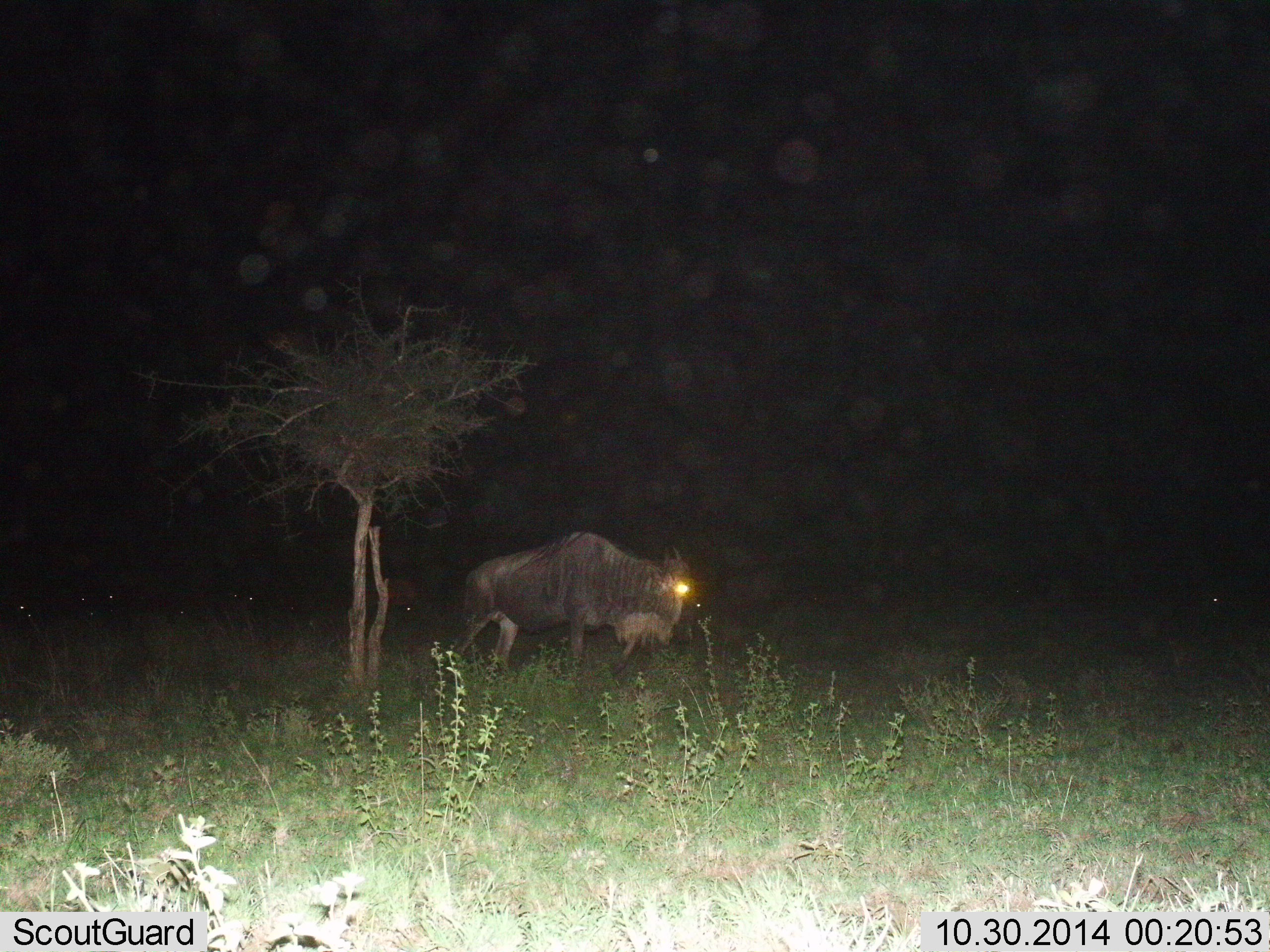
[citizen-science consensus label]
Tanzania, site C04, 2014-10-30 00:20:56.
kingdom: Animalia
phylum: Chordata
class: Mammalia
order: Artiodactyla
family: Bovidae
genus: Connochaetes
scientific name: Connochaetes taurinus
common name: blue wildebeest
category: wildebeest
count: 1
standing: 40%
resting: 10%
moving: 50%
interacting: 0%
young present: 0%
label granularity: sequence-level